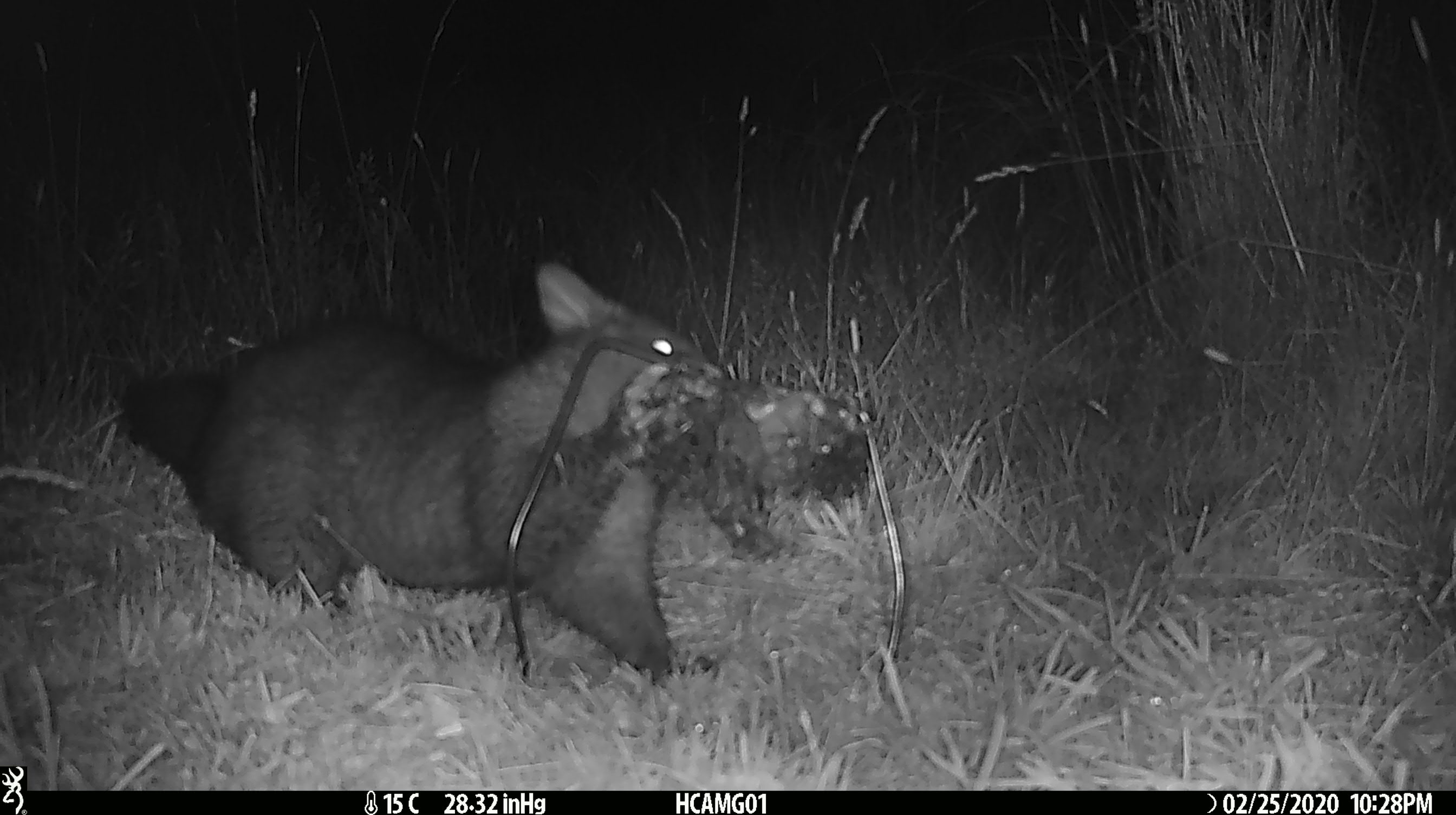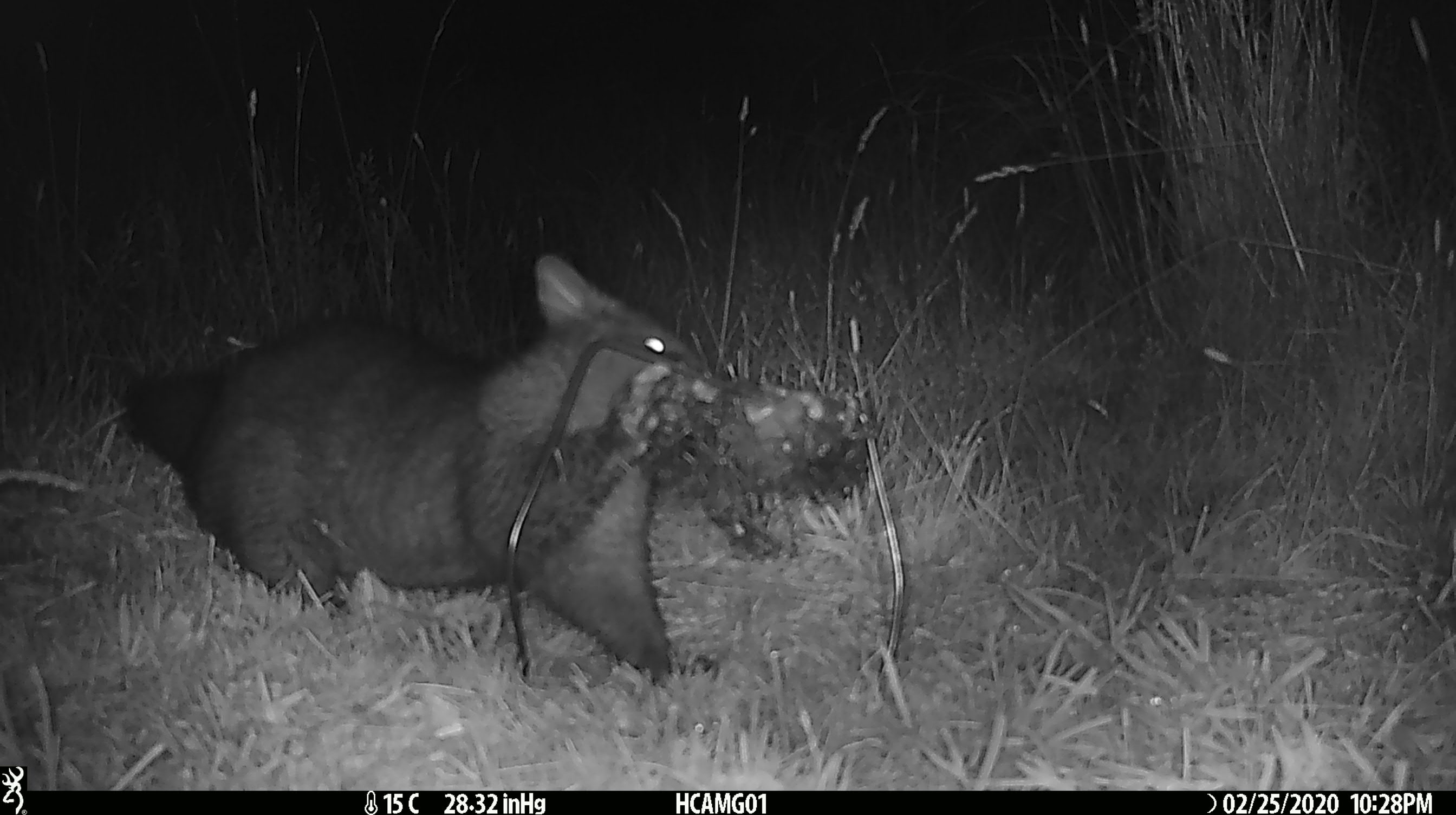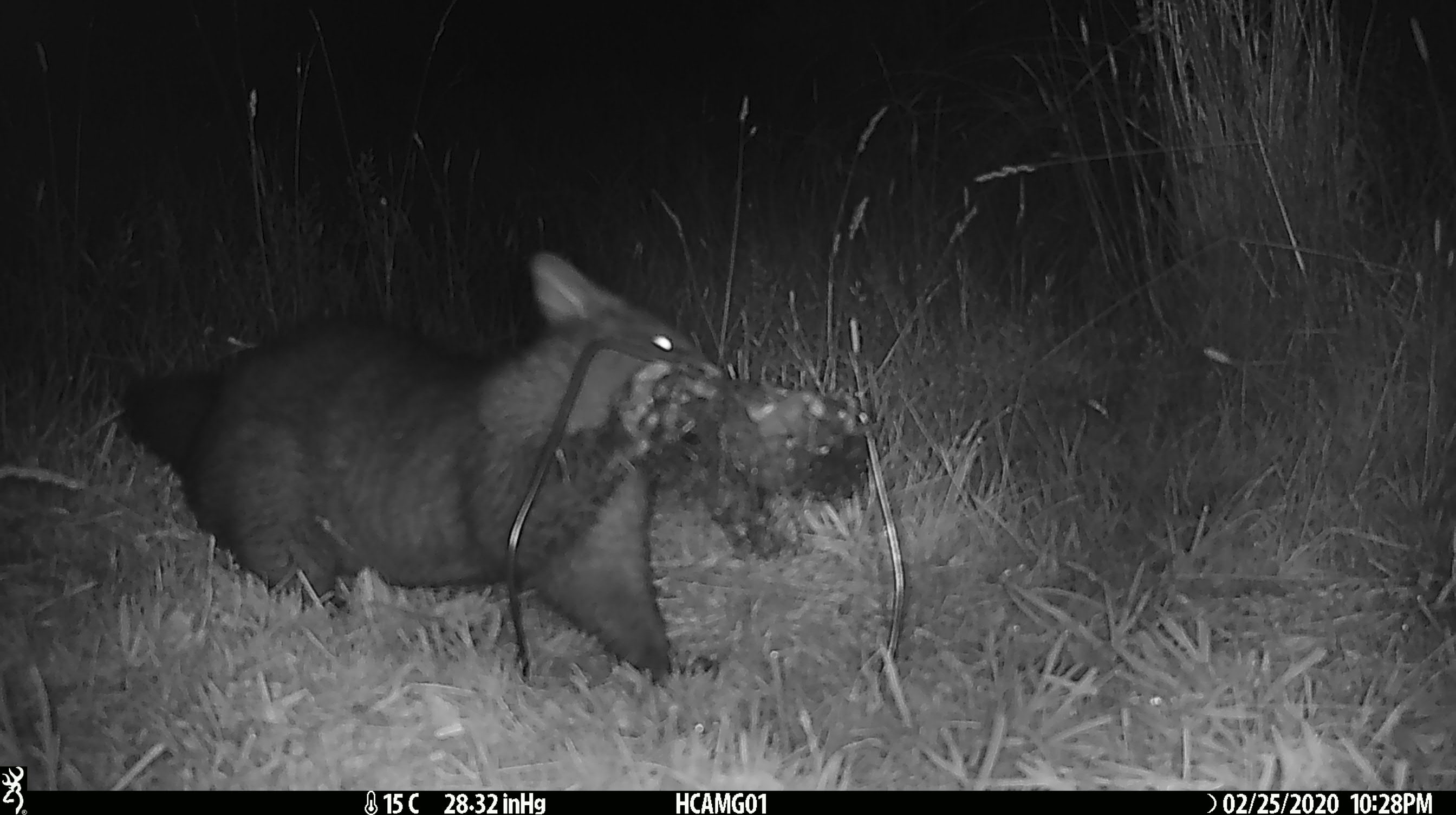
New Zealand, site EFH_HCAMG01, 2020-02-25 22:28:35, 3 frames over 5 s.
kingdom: Animalia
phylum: Chordata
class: Mammalia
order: Diprotodontia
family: Phalangeridae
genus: Trichosurus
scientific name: Trichosurus vulpecula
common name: common brushtail possum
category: possum